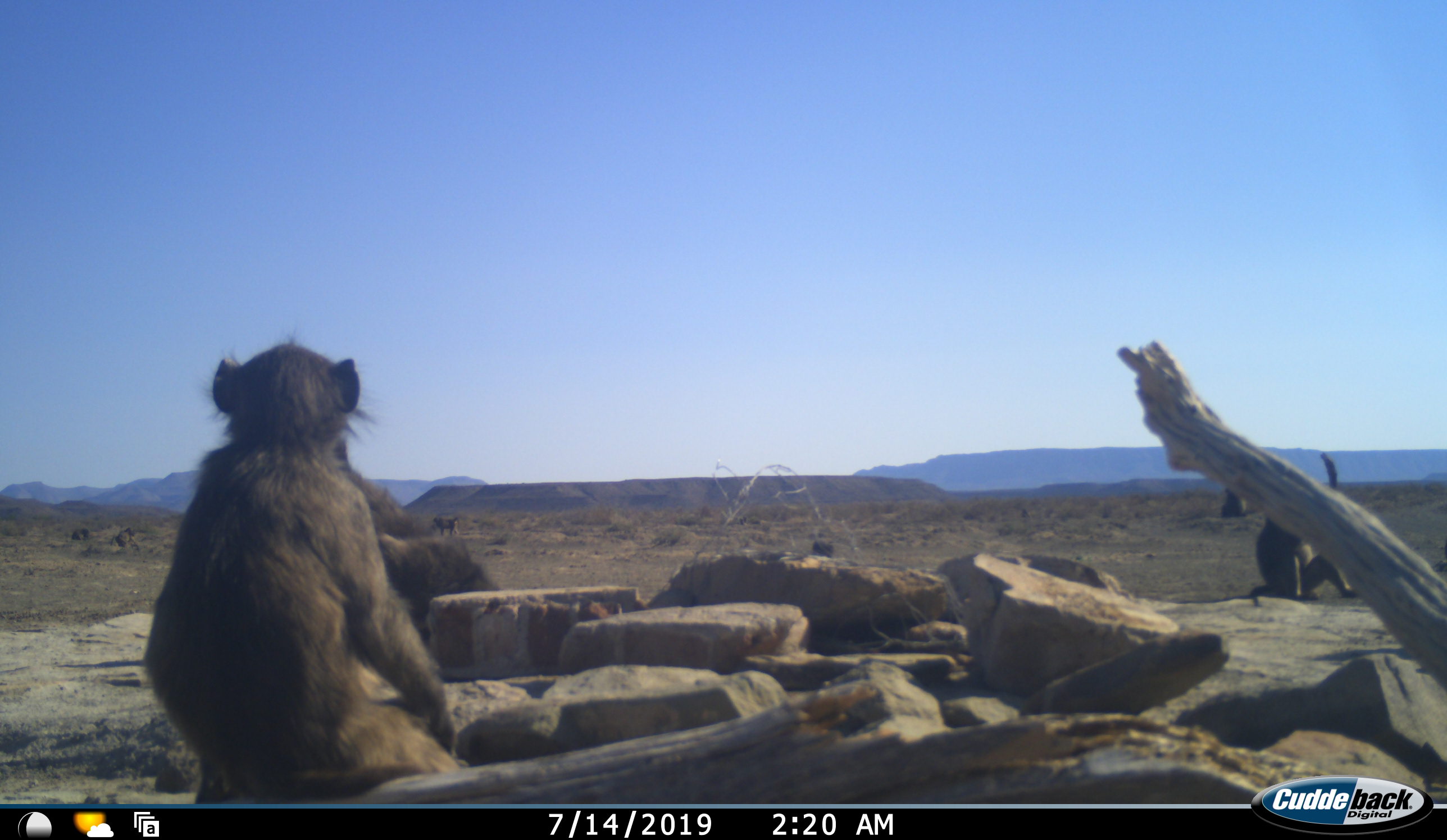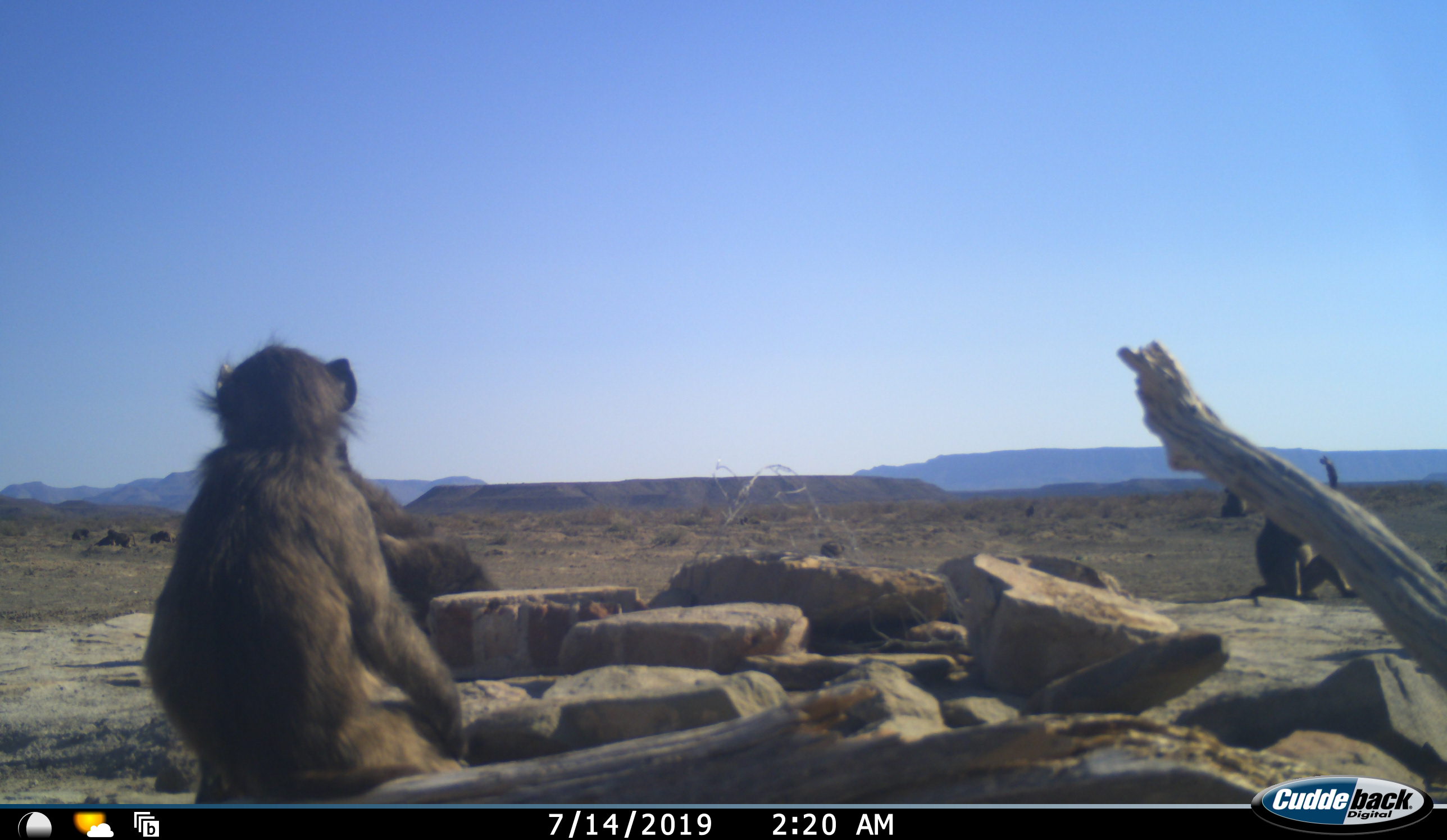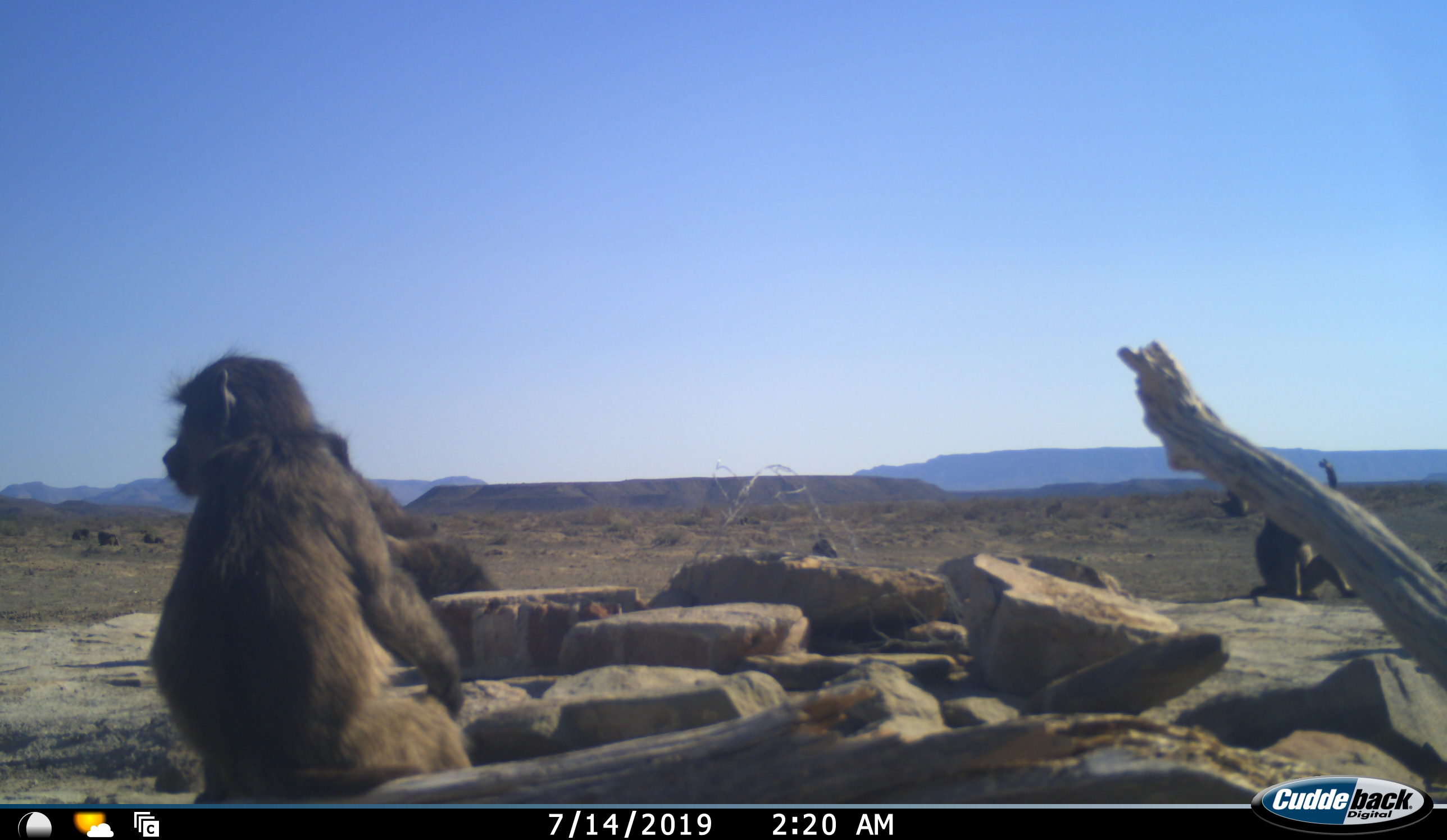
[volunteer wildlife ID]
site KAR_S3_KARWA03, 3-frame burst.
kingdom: Animalia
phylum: Chordata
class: Mammalia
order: Primates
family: Cercopithecidae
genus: Papio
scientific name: Papio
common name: baboon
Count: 10.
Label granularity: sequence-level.